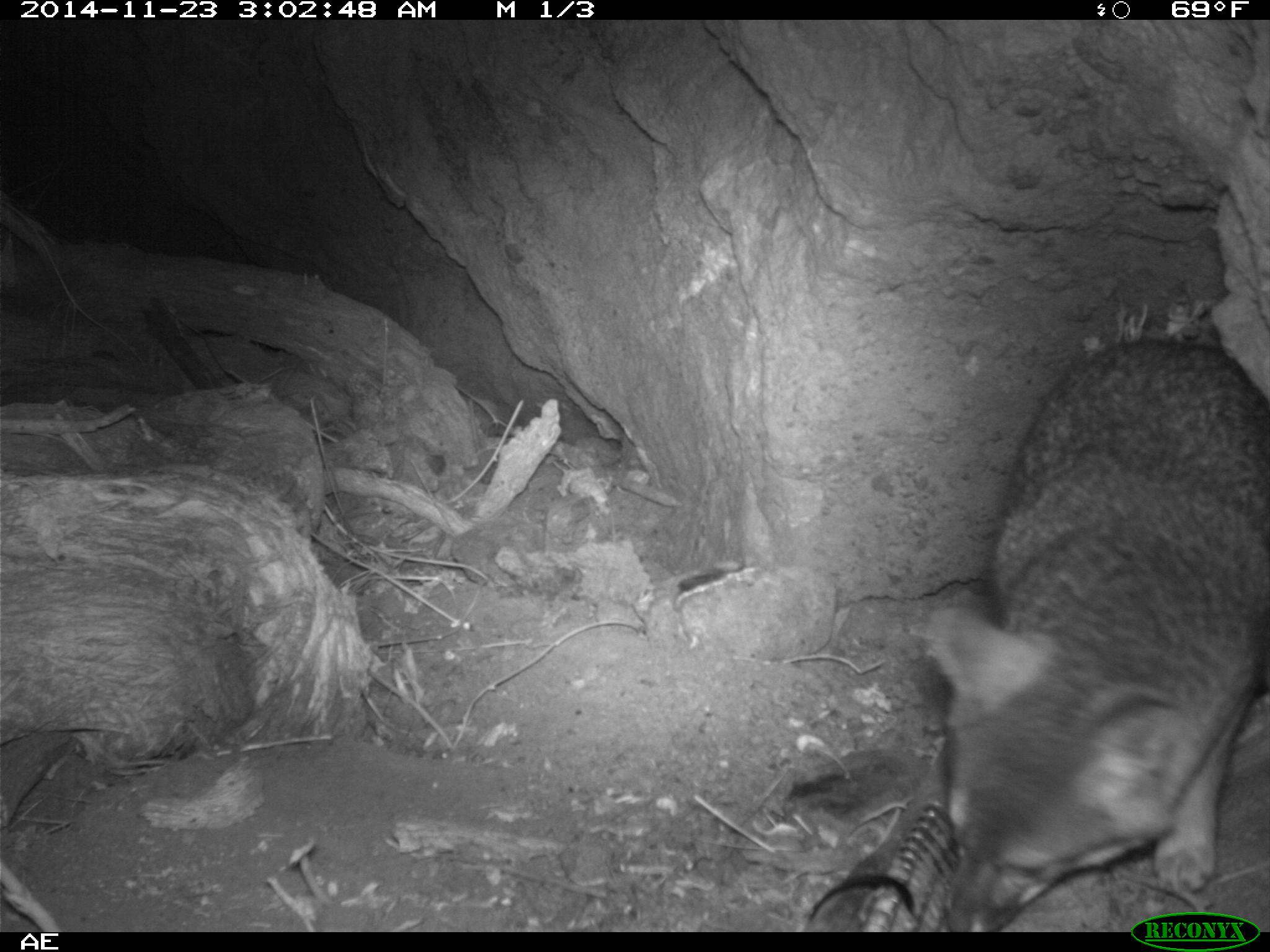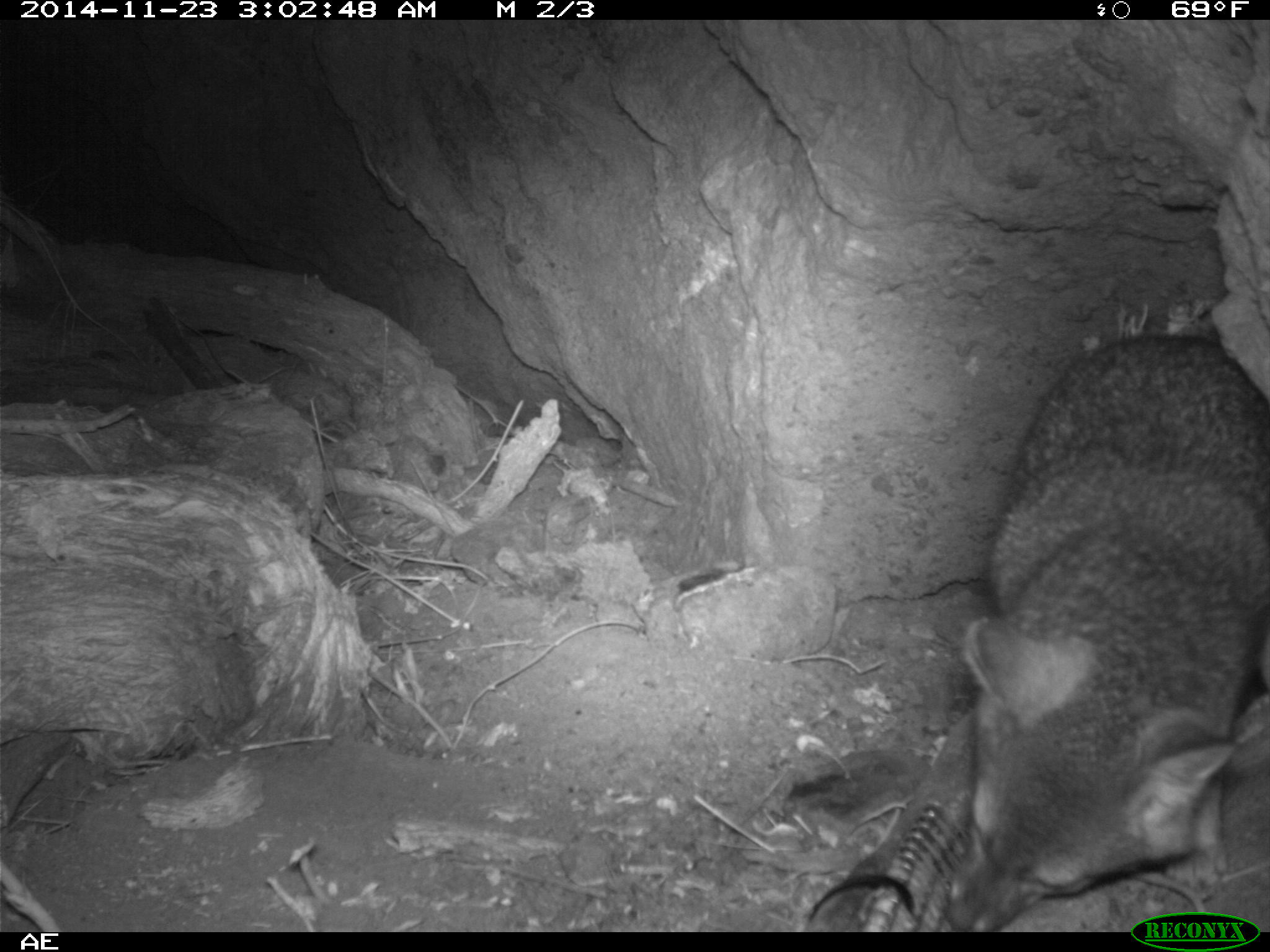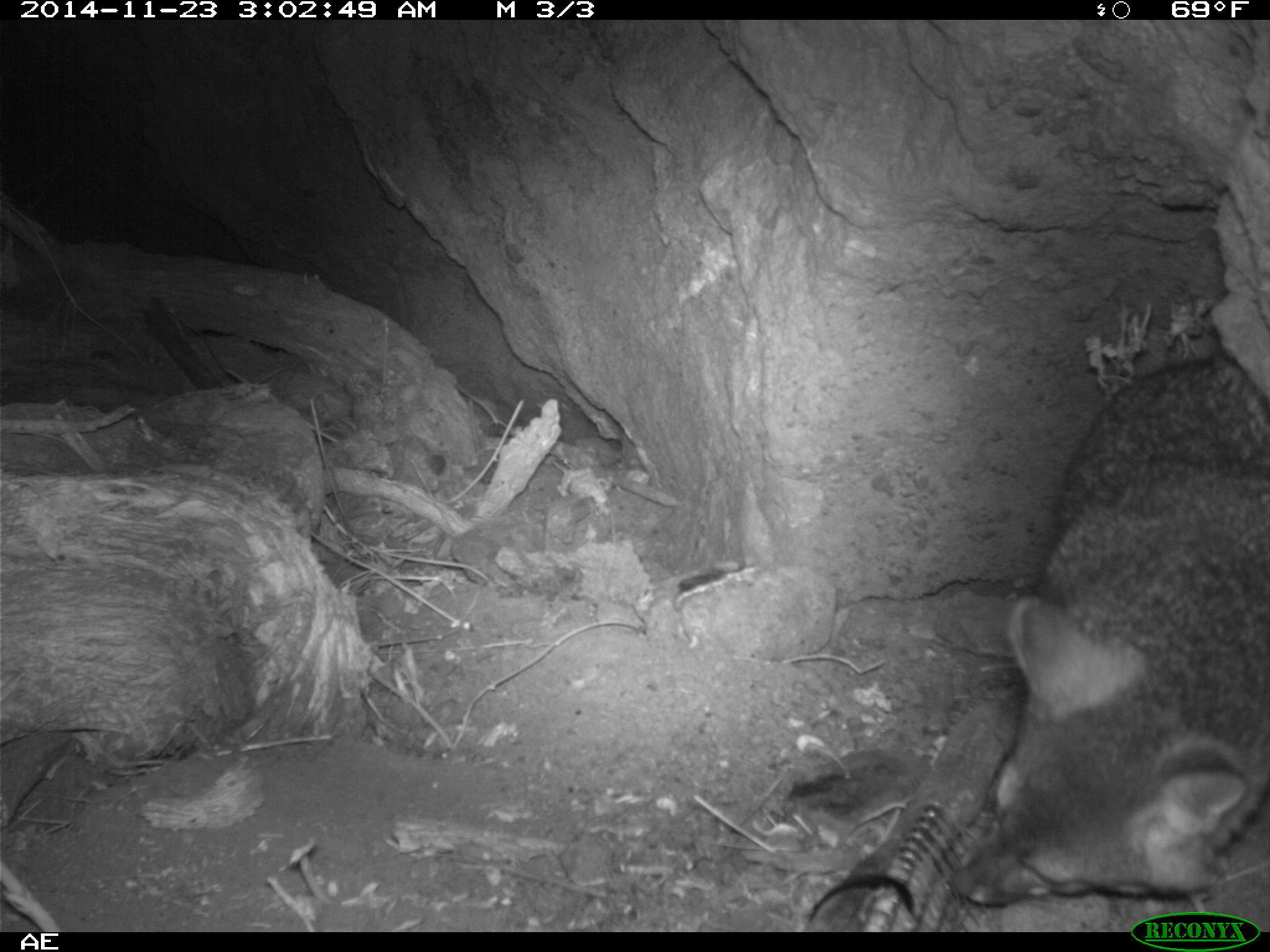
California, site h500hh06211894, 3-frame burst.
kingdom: Animalia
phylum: Chordata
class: Mammalia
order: Carnivora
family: Canidae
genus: Urocyon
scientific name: Urocyon littoralis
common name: island fox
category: fox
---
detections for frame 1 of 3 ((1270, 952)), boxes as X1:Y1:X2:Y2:
fox: 931:338:1269:934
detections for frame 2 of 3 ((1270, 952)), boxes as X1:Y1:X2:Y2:
fox: 944:335:1269:929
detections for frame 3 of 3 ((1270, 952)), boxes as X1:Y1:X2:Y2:
fox: 947:353:1269:905